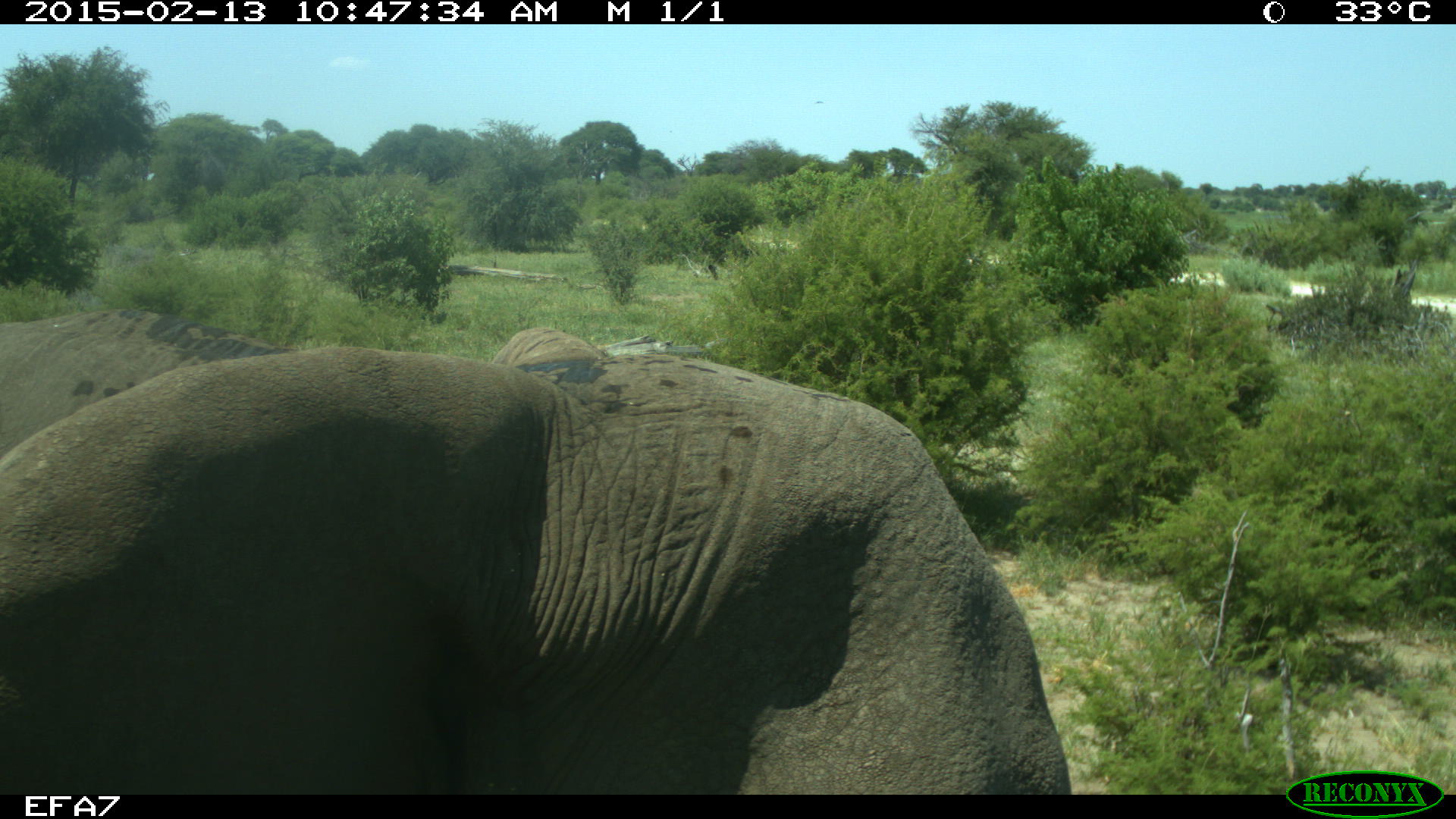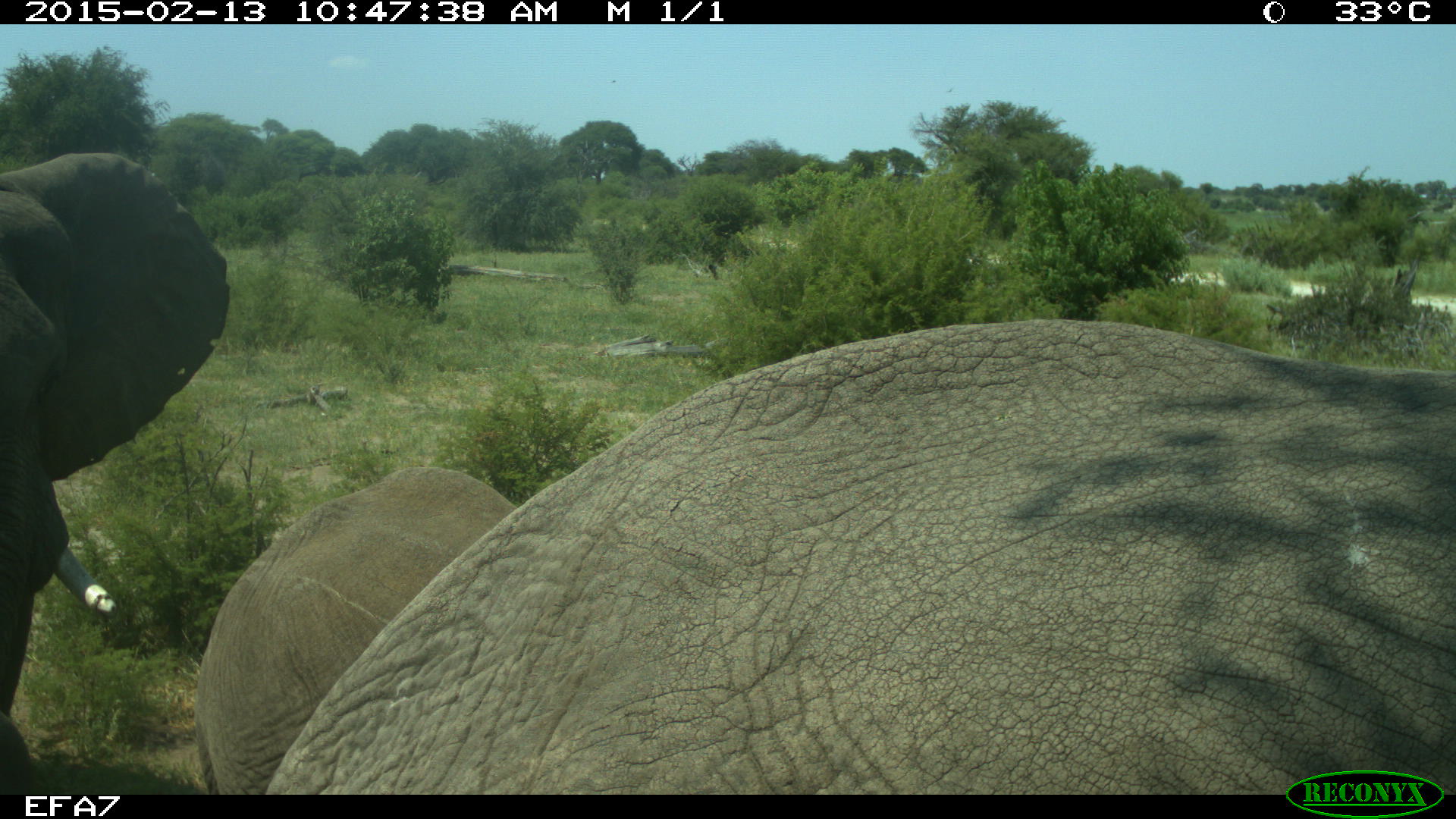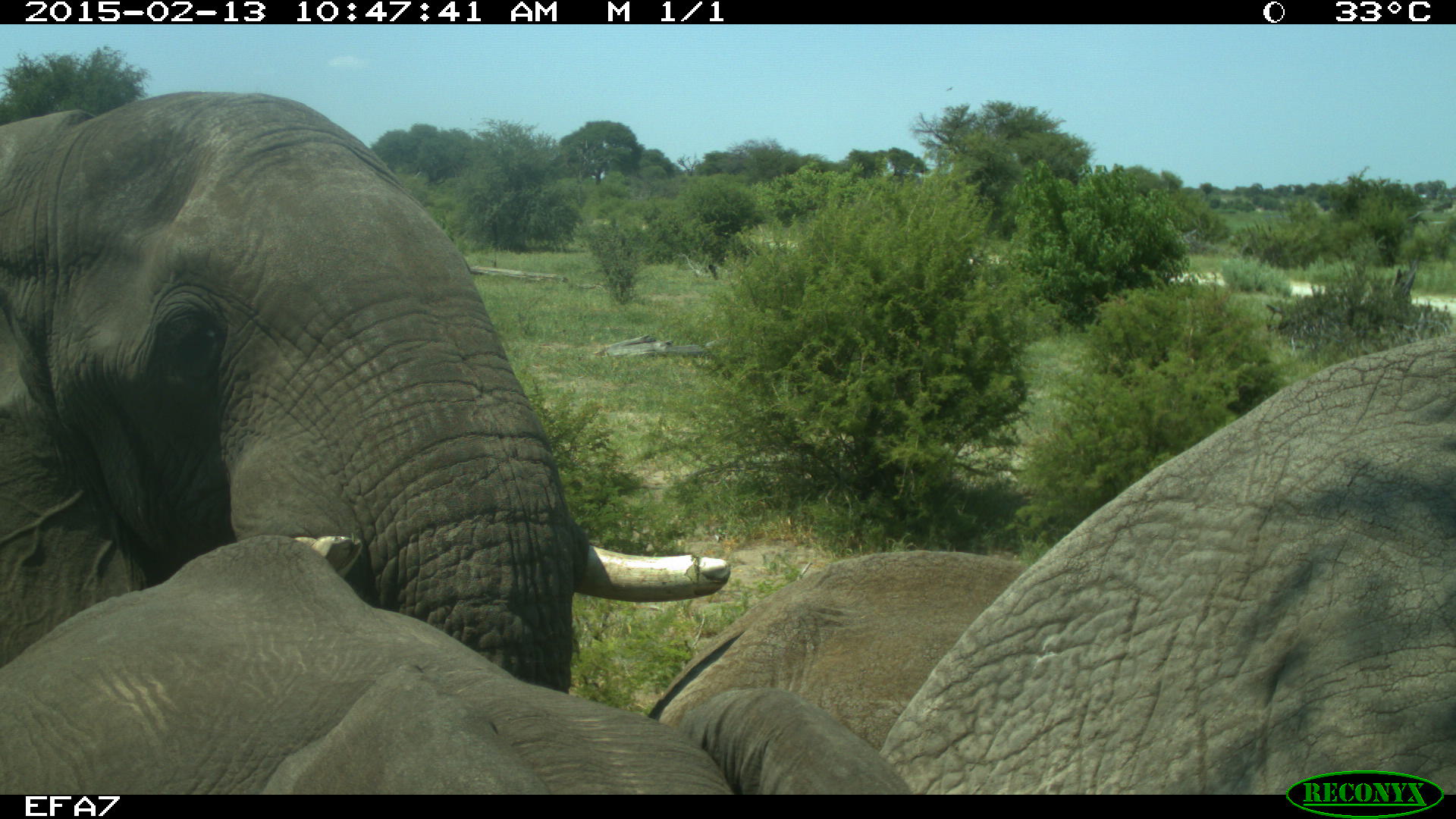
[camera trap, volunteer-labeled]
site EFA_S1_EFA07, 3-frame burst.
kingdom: Animalia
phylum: Chordata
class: Mammalia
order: Proboscidea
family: Elephantidae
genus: Loxodonta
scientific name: Loxodonta africana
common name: african bush elephant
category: elephant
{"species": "elephant (african bush elephant) (Loxodonta africana)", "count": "1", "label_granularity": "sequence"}